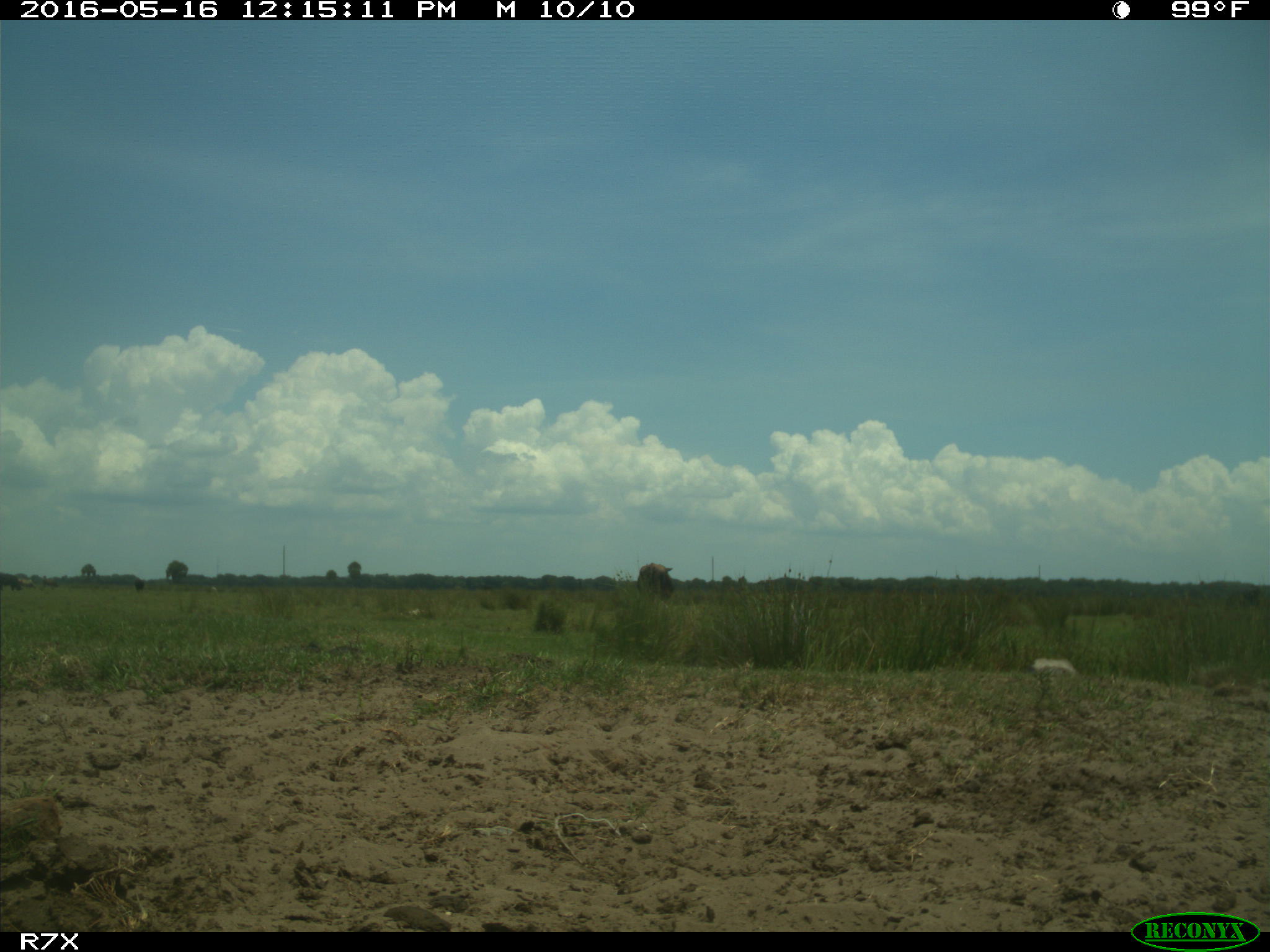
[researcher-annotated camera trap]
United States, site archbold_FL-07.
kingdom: Animalia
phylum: Chordata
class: Mammalia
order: Artiodactyla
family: Bovidae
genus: Bos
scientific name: Bos taurus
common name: domestic cow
Bos taurus (domestic cow).